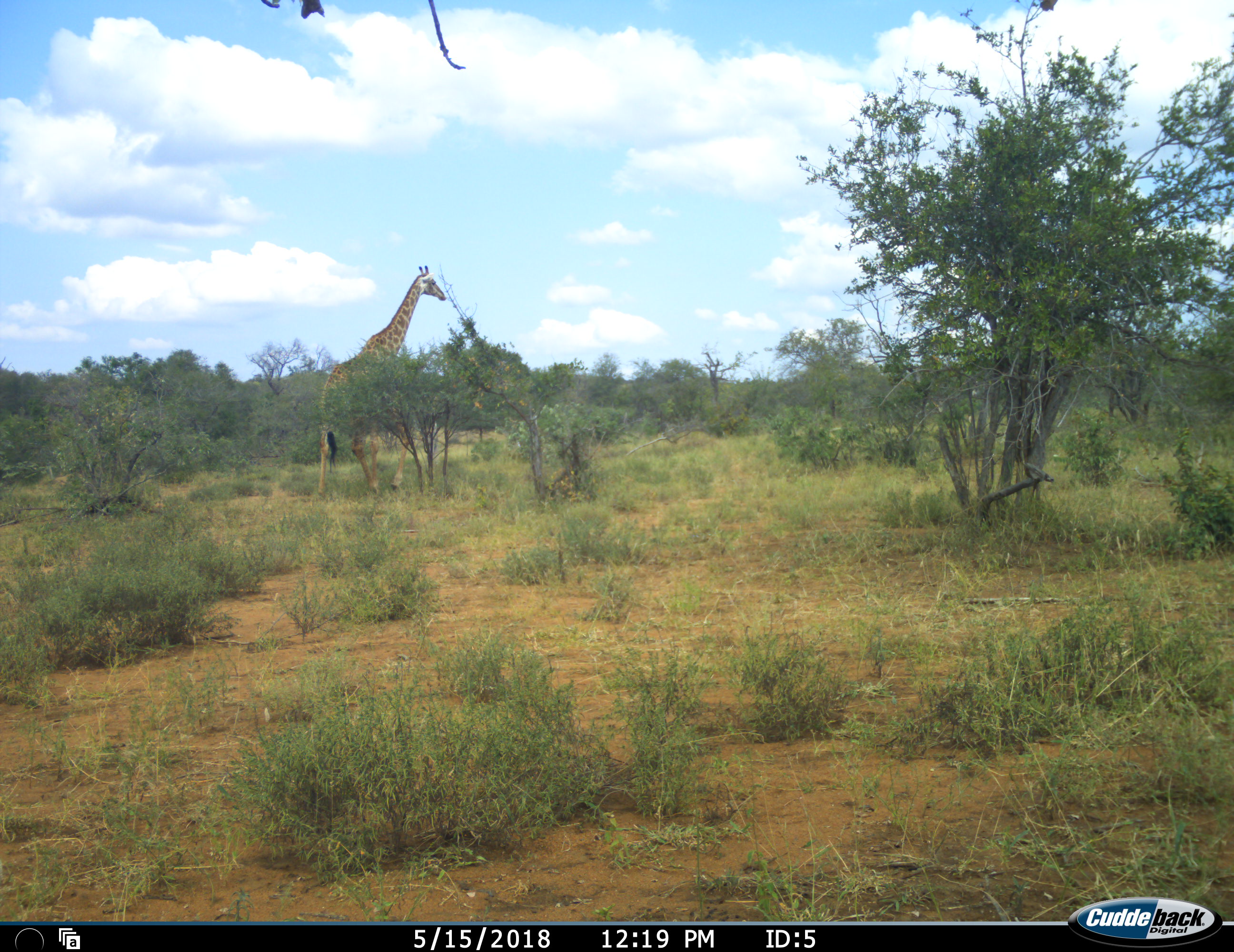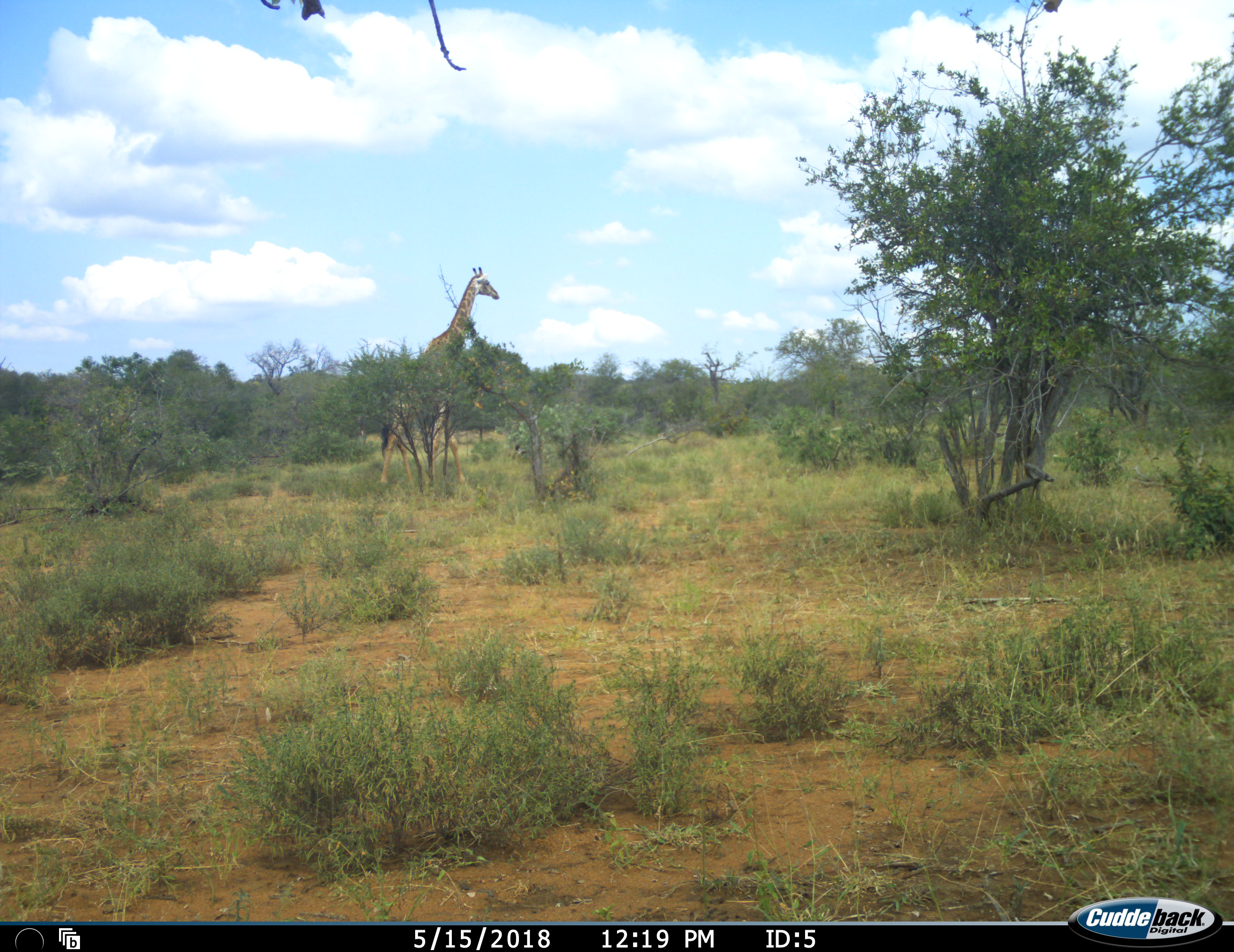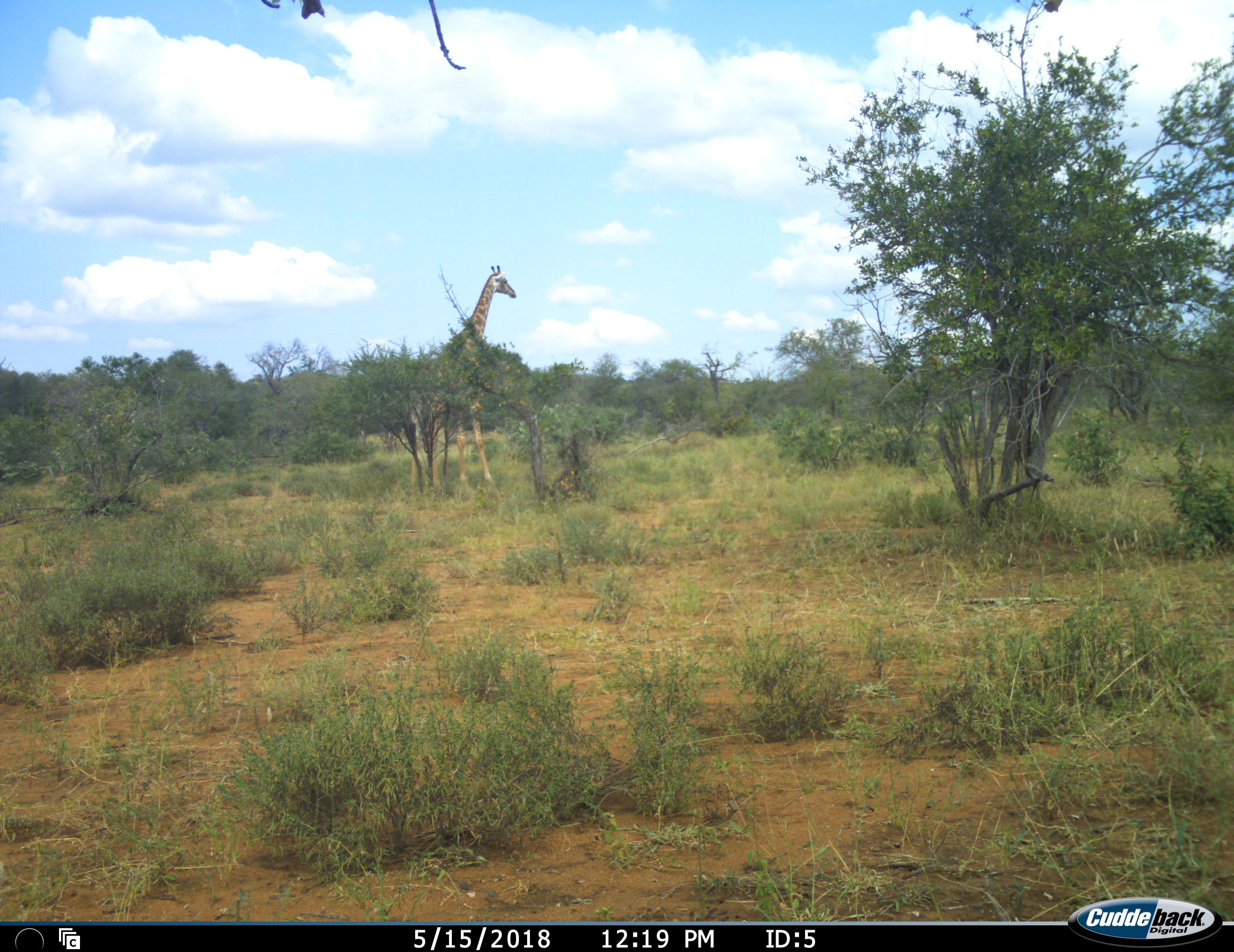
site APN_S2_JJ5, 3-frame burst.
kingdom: Animalia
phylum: Chordata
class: Mammalia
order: Artiodactyla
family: Giraffidae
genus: Giraffa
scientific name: Giraffa camelopardalis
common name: giraffe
Giraffe (Giraffa camelopardalis), count 1. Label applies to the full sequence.